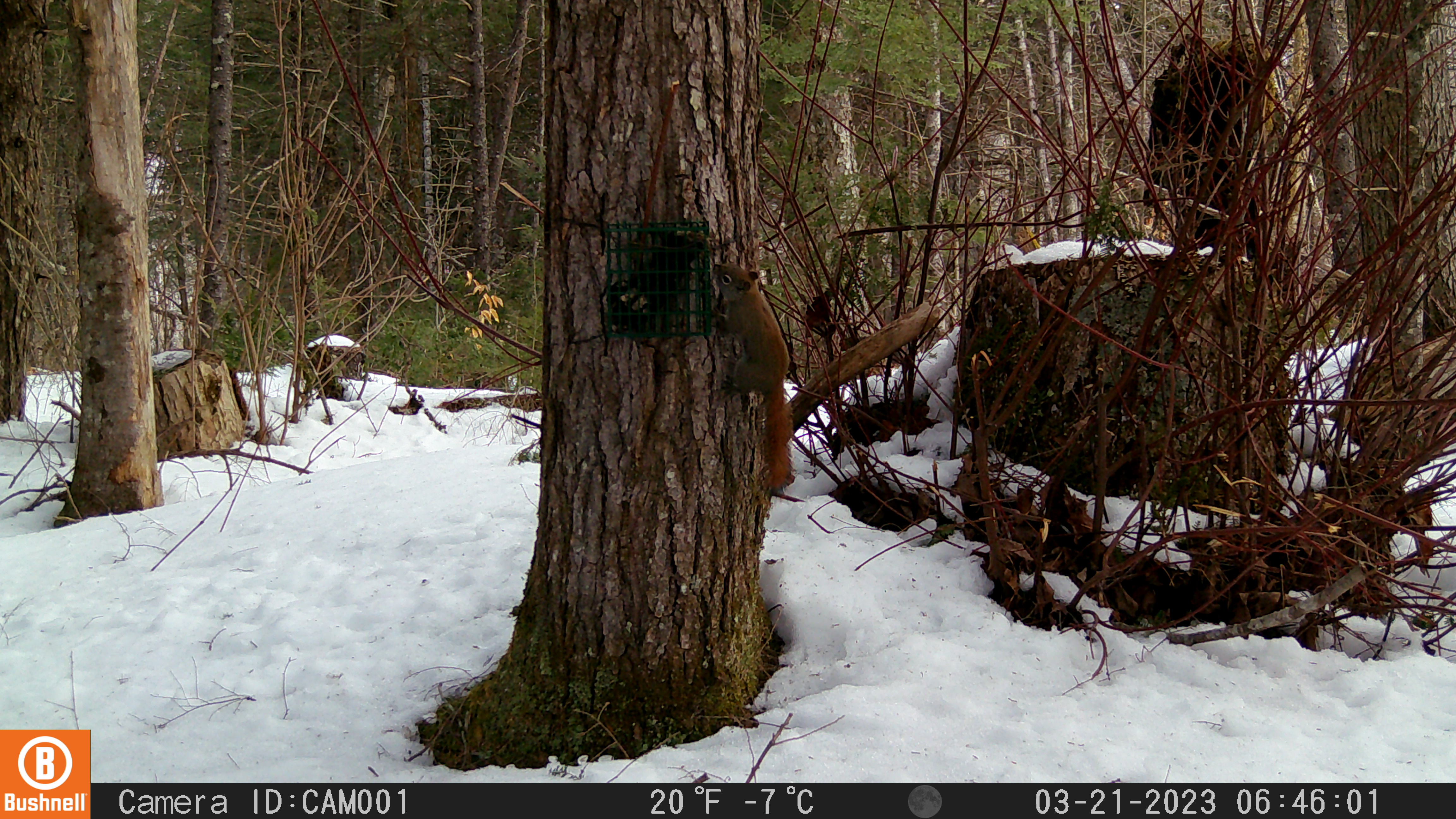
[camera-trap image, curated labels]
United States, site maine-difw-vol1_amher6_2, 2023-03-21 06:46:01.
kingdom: Animalia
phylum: Chordata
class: Mammalia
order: Rodentia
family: Sciuridae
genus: Tamiasciurus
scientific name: Tamiasciurus hudsonicus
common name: red squirrel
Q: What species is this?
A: Red squirrel (Tamiasciurus hudsonicus).